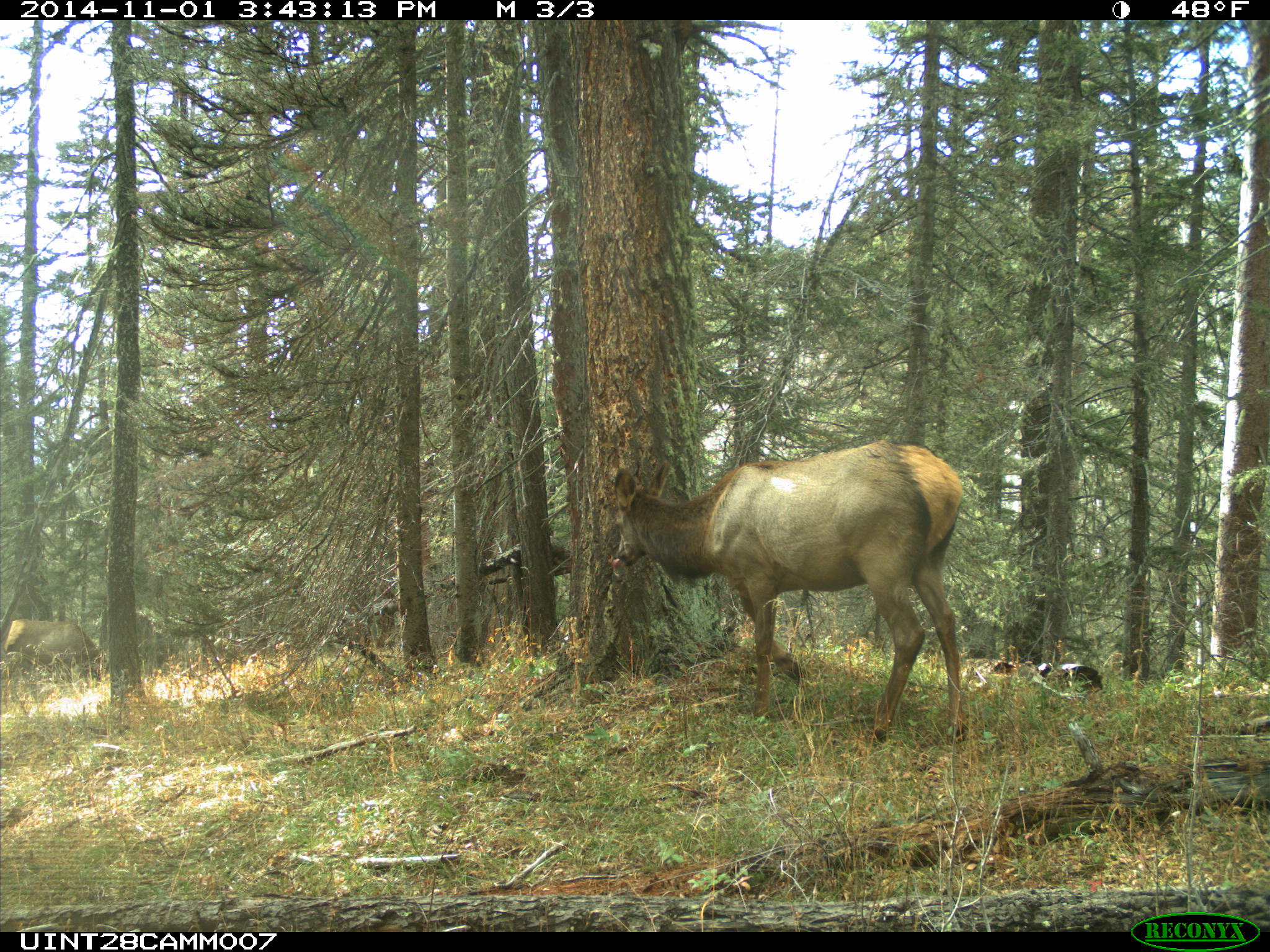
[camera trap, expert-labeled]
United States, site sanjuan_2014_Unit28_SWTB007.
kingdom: Animalia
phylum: Chordata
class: Mammalia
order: Artiodactyla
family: Cervidae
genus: Cervus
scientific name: Cervus elaphus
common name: red deer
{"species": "Cervus elaphus (red deer)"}